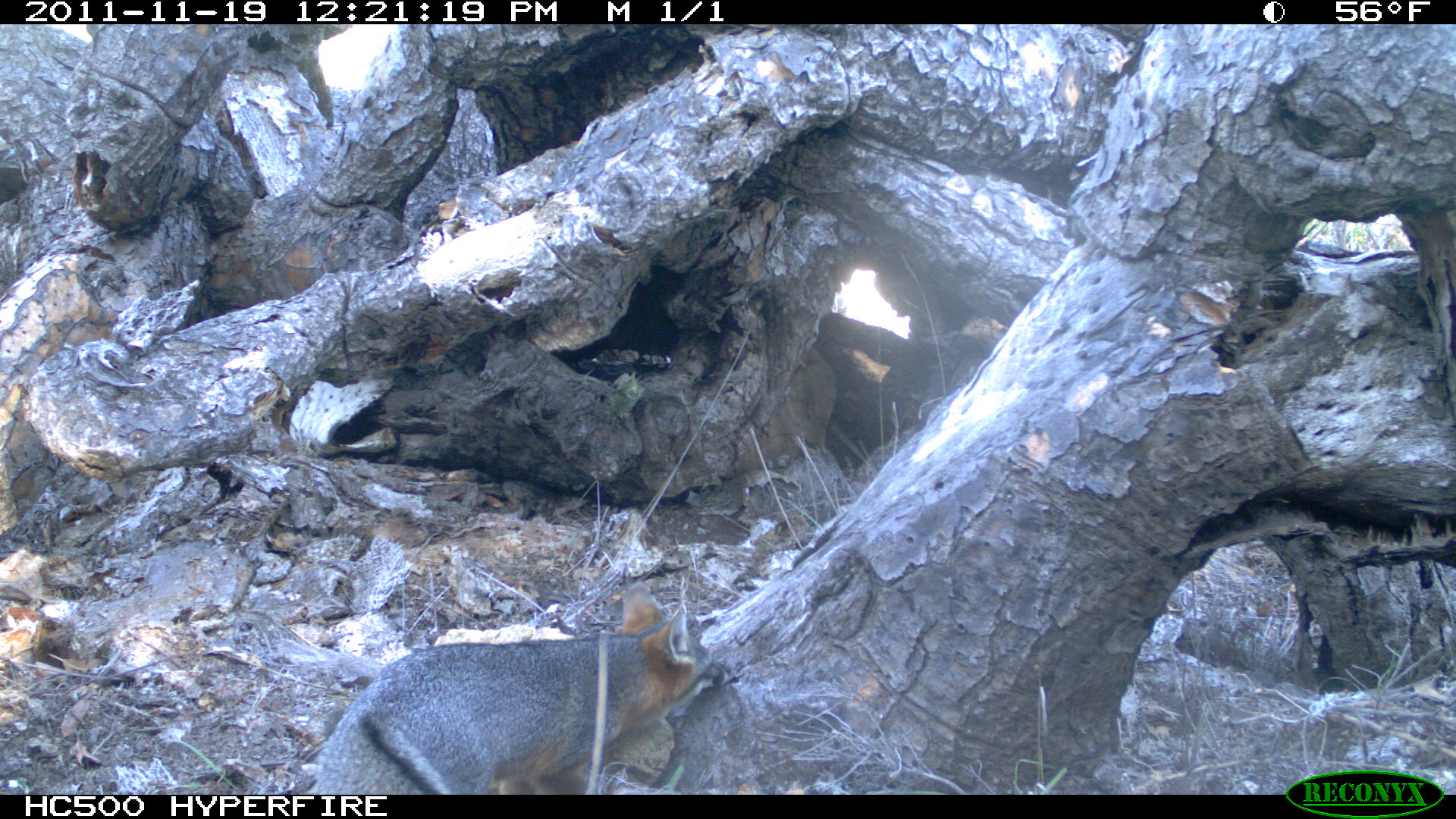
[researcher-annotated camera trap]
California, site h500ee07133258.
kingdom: Animalia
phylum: Chordata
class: Mammalia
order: Carnivora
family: Canidae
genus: Urocyon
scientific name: Urocyon littoralis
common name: island fox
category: fox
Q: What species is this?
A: Fox (island fox) (Urocyon littoralis).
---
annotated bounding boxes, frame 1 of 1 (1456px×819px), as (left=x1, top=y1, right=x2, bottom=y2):
fox: (left=318, top=581, right=732, bottom=794)